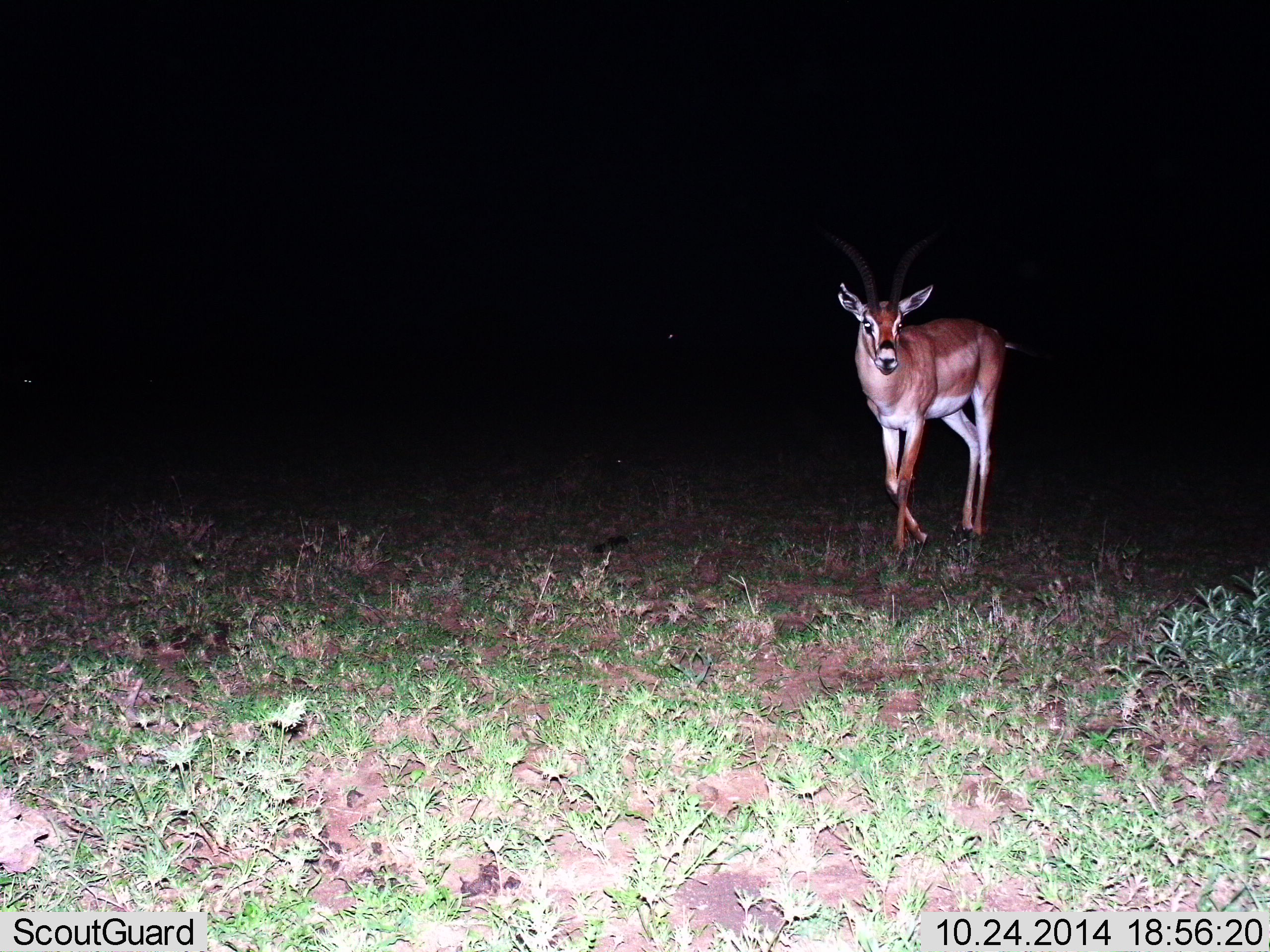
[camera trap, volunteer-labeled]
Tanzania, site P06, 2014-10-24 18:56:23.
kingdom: Animalia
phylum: Chordata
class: Mammalia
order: Artiodactyla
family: Bovidae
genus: Nanger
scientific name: Nanger granti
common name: grant's gazelle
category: gazellegrants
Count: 1.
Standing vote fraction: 30%.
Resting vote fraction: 0%.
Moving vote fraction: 80%.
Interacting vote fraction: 0%.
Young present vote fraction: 0%.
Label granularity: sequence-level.